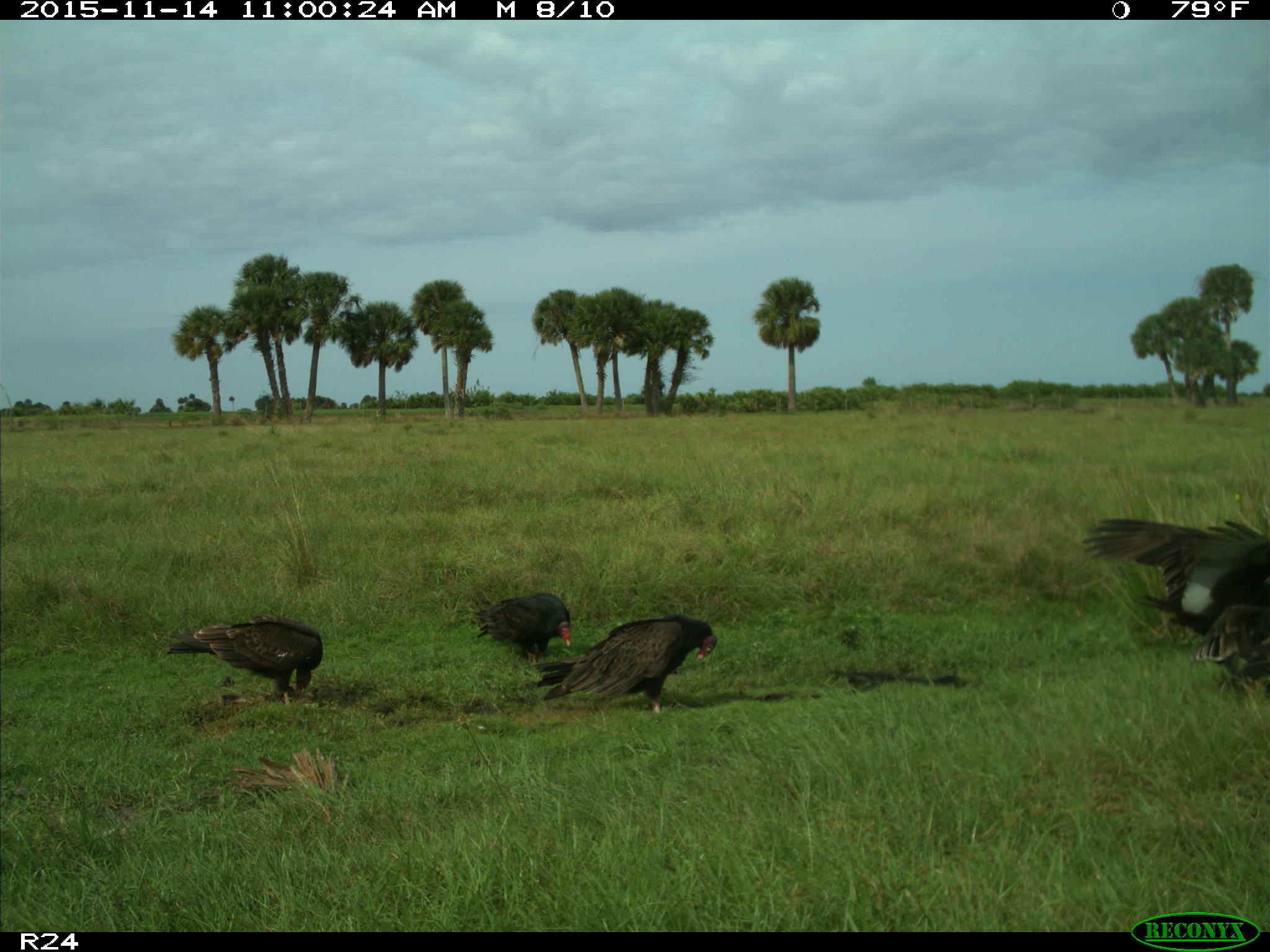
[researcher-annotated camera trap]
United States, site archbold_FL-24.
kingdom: Animalia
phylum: Chordata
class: Aves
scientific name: Aves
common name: birds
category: unidentified bird